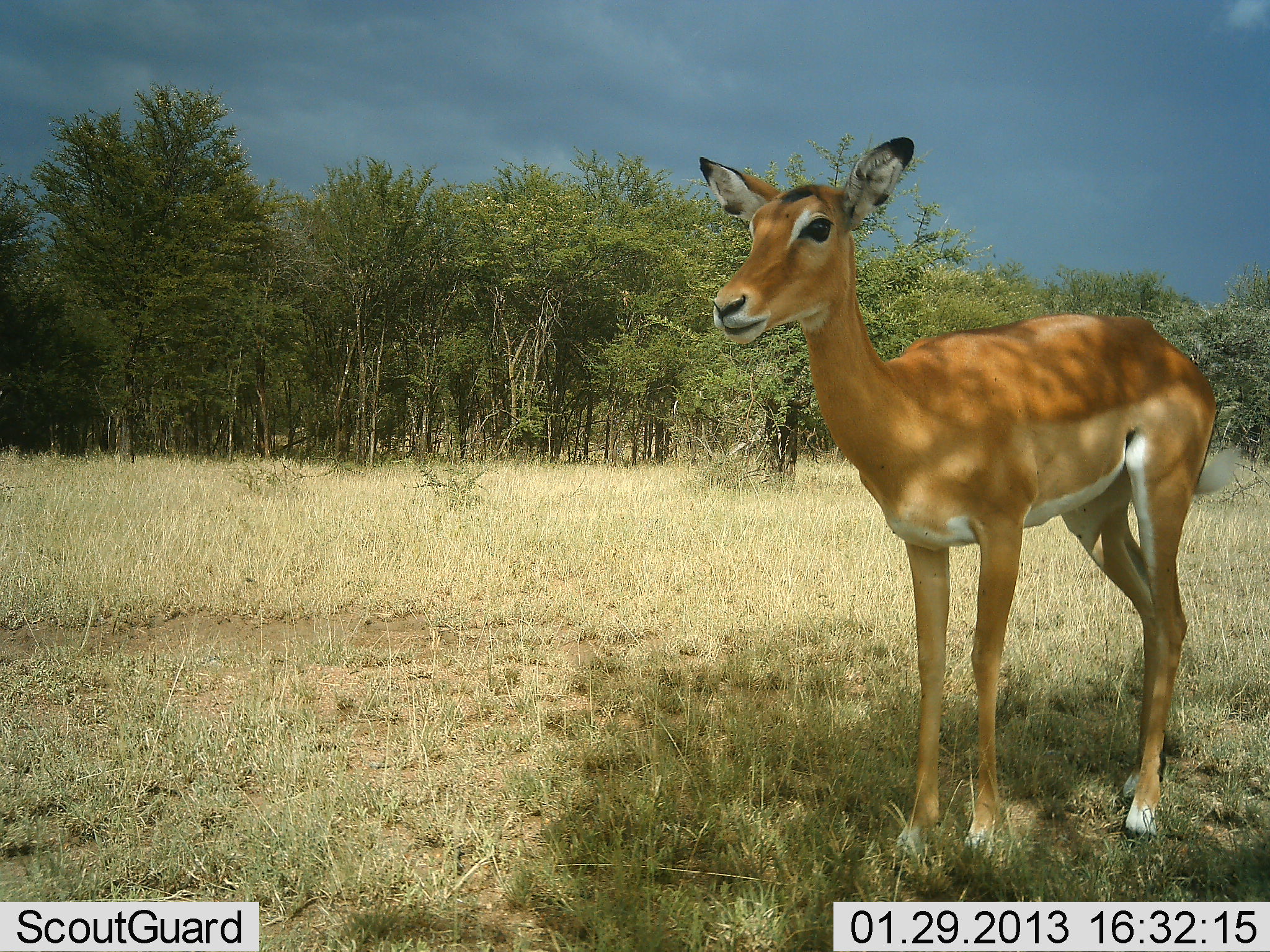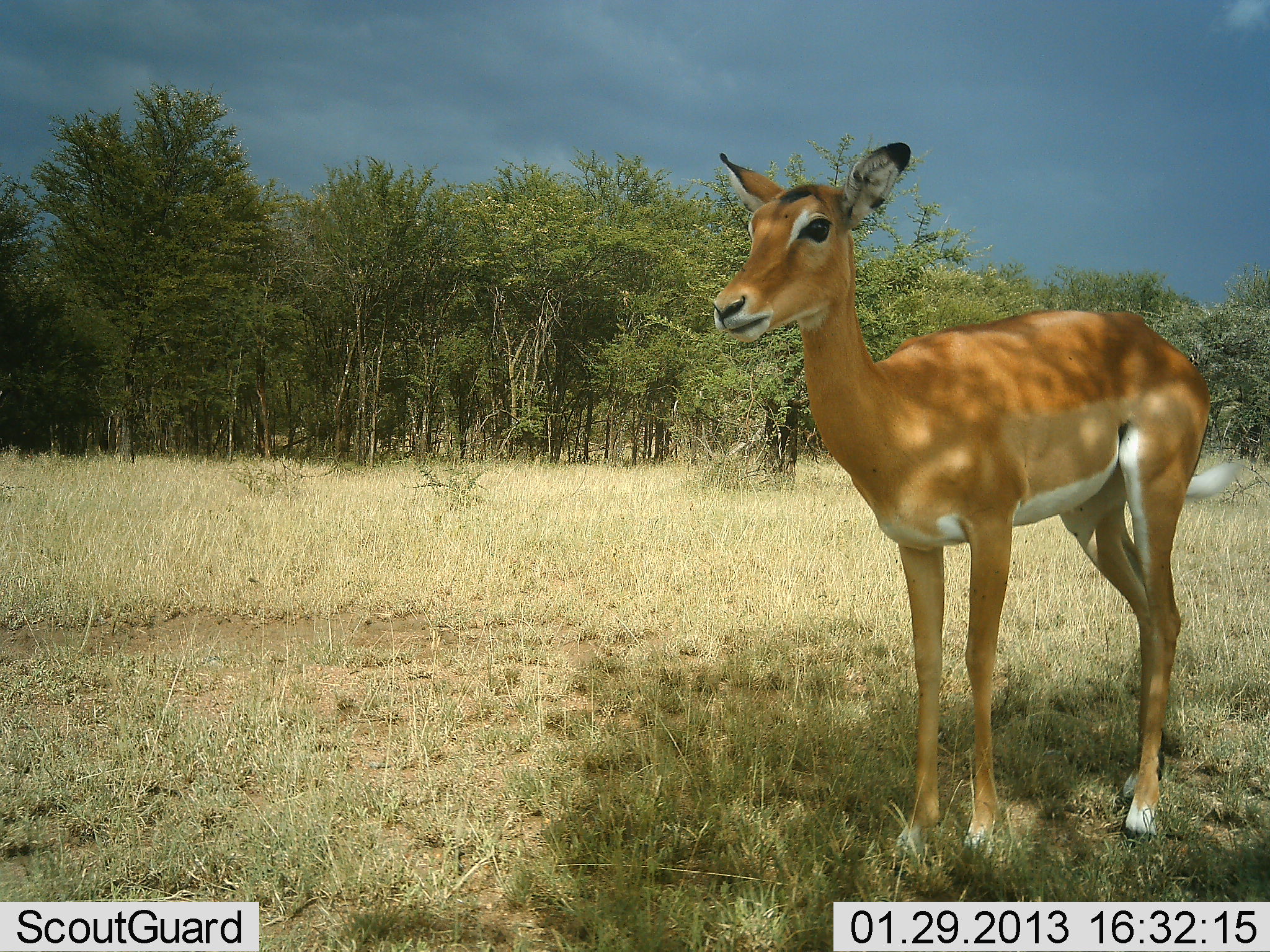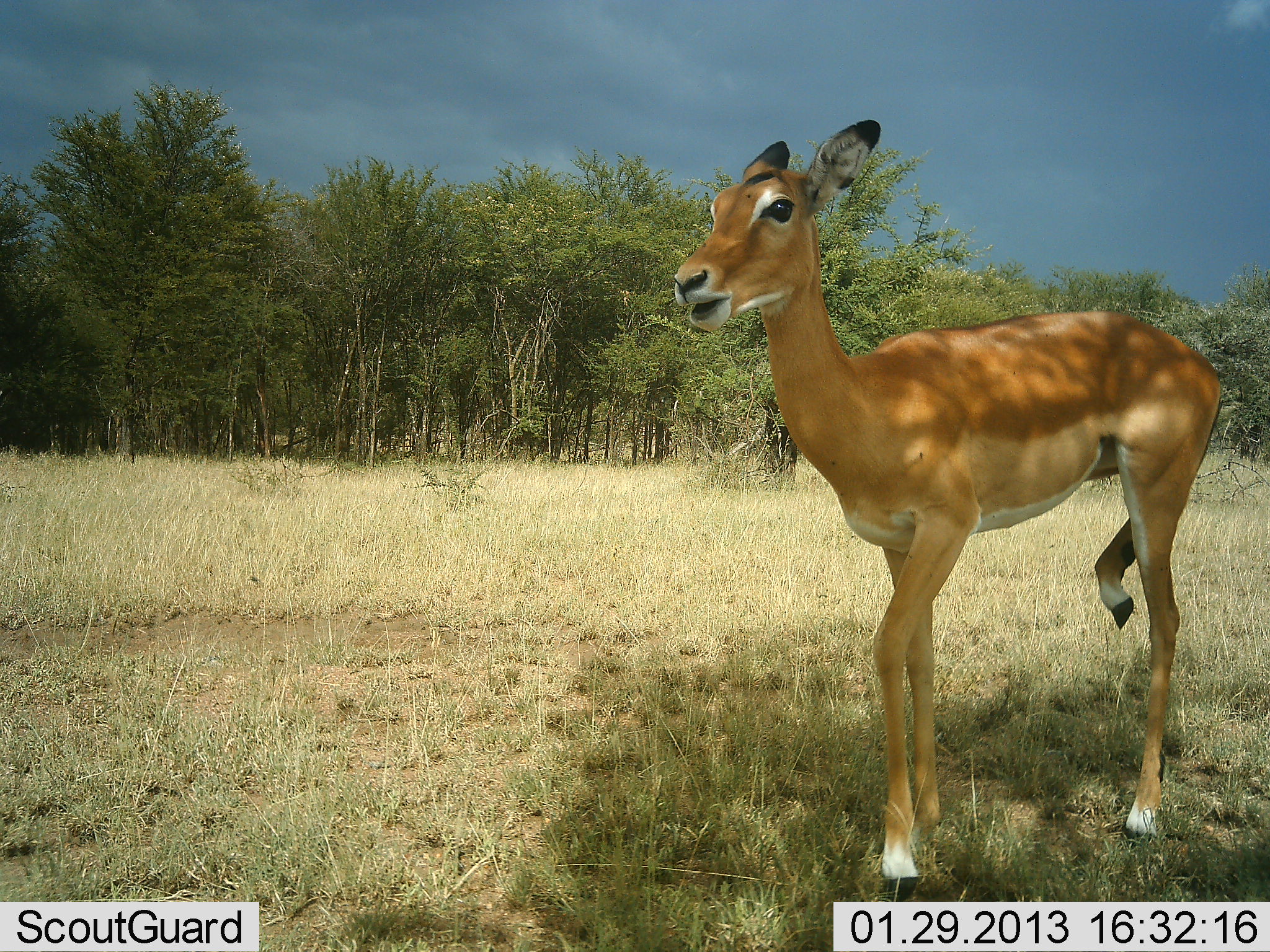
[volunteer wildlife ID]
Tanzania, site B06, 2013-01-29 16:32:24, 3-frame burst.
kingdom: Animalia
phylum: Chordata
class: Mammalia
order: Artiodactyla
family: Bovidae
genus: Aepyceros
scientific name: Aepyceros melampus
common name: impala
Impala (Aepyceros melampus), count 1. Behavior (volunteer vote fractions): standing 100%, resting 0%, moving 0%, interacting 0%. Young present (vote fraction): 0%. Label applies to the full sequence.